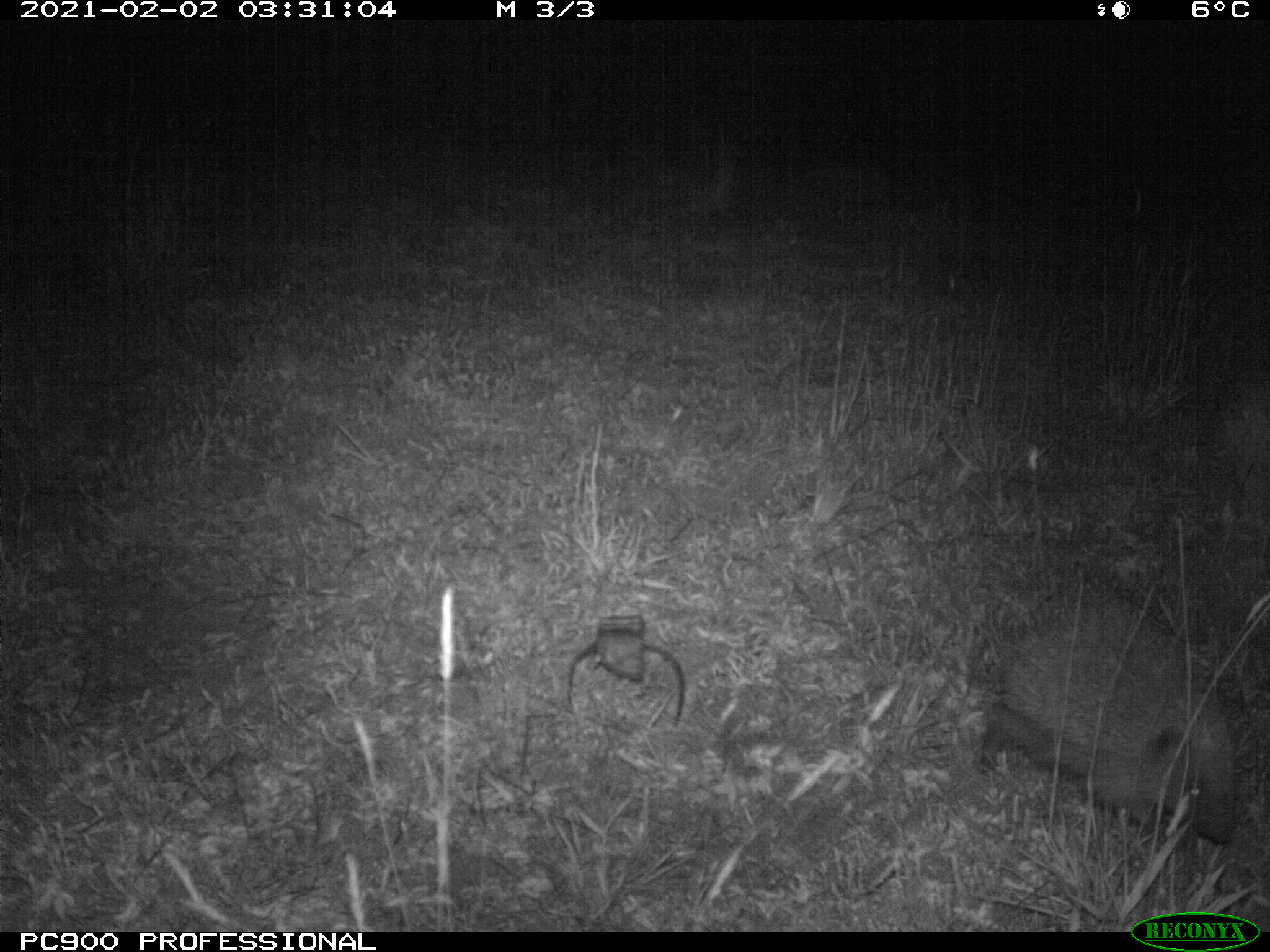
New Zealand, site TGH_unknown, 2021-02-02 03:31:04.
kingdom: Animalia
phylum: Chordata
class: Mammalia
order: Eulipotyphla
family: Erinaceidae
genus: Erinaceus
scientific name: Erinaceus europaeus europaeus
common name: european hedgehog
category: hedgehog